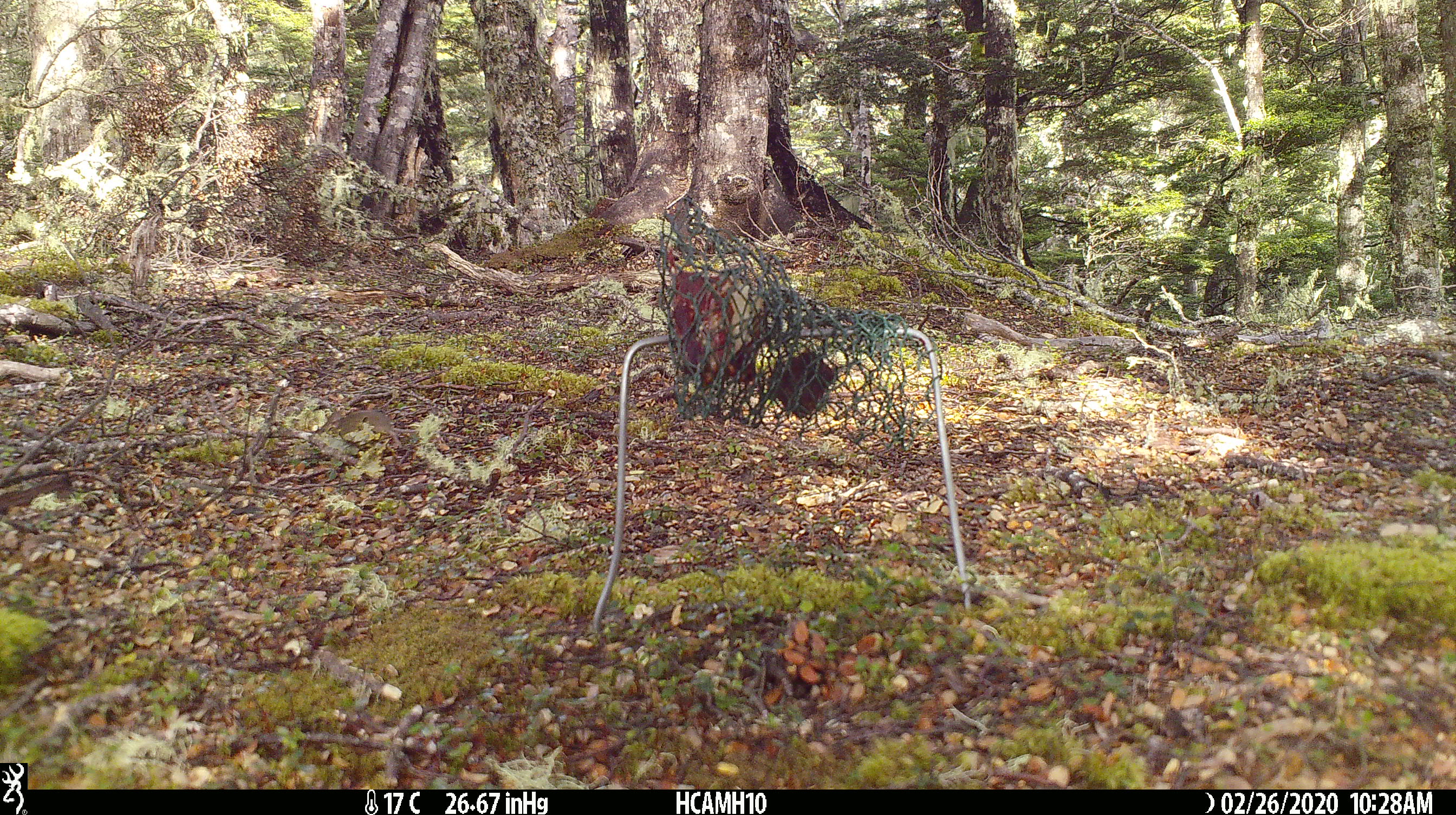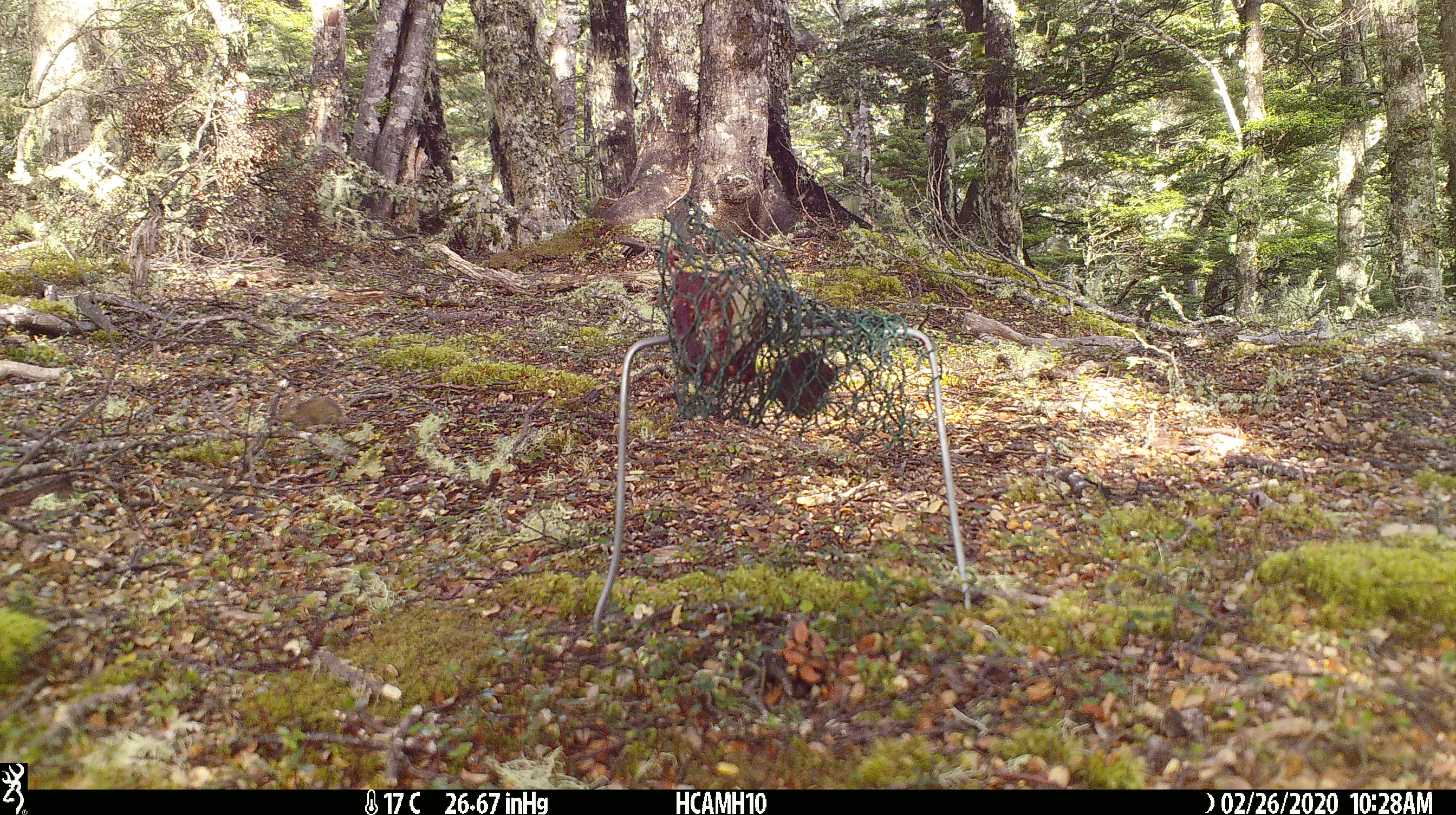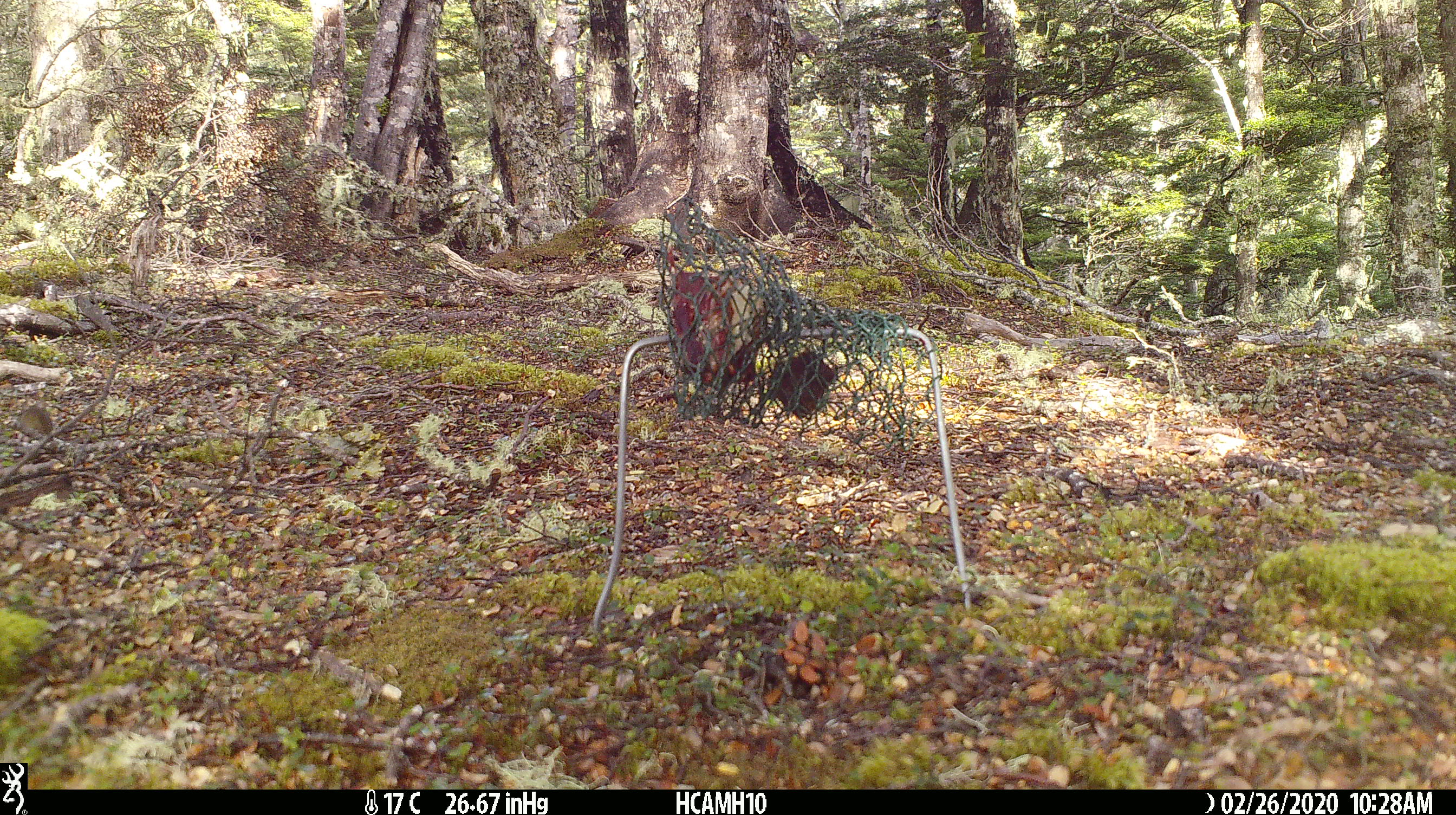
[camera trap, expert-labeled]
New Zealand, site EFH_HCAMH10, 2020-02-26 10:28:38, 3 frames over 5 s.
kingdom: Animalia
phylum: Chordata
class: Mammalia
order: Rodentia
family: Muridae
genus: Mus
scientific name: Mus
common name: mouse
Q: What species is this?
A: Mouse (Mus).